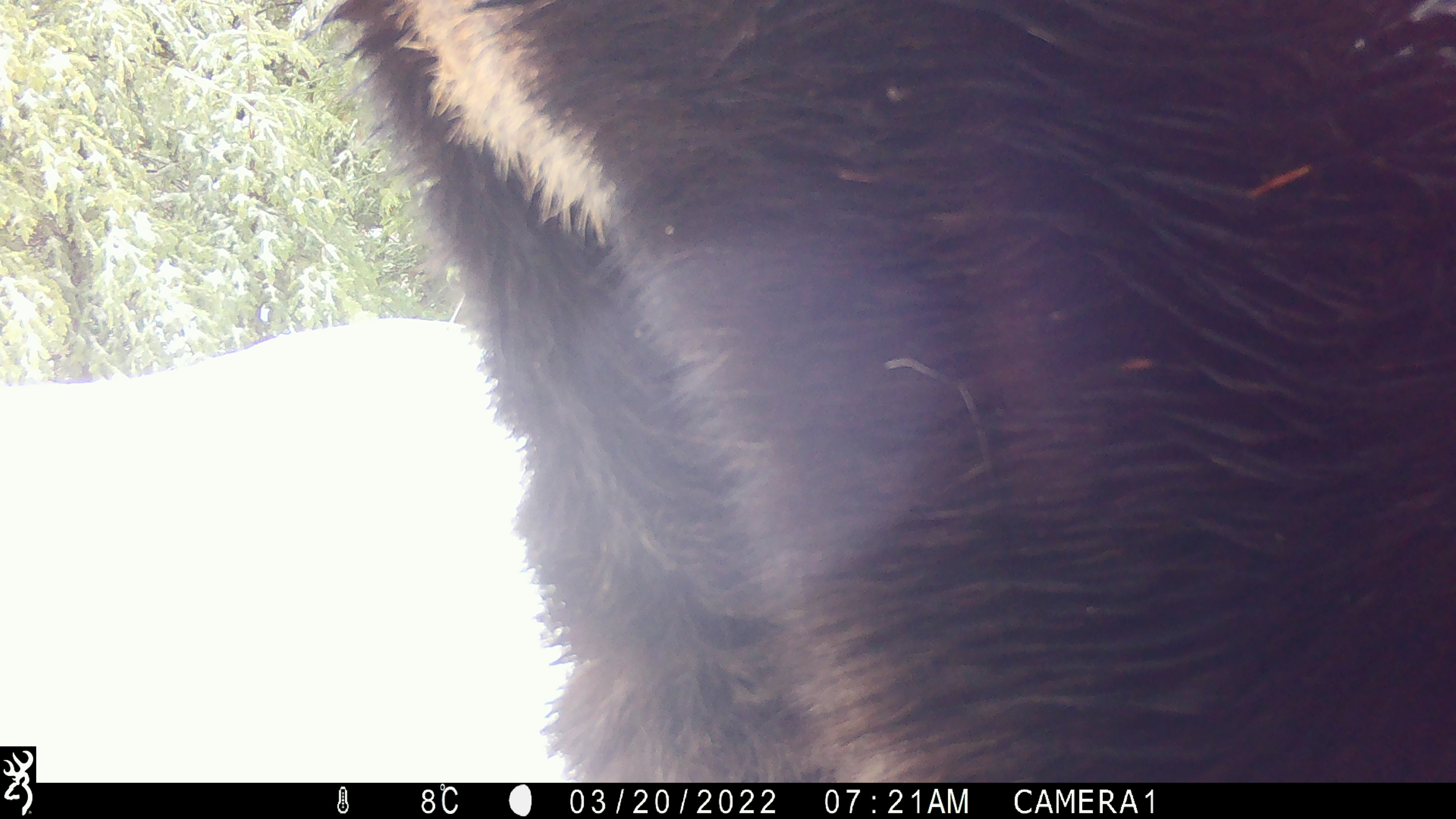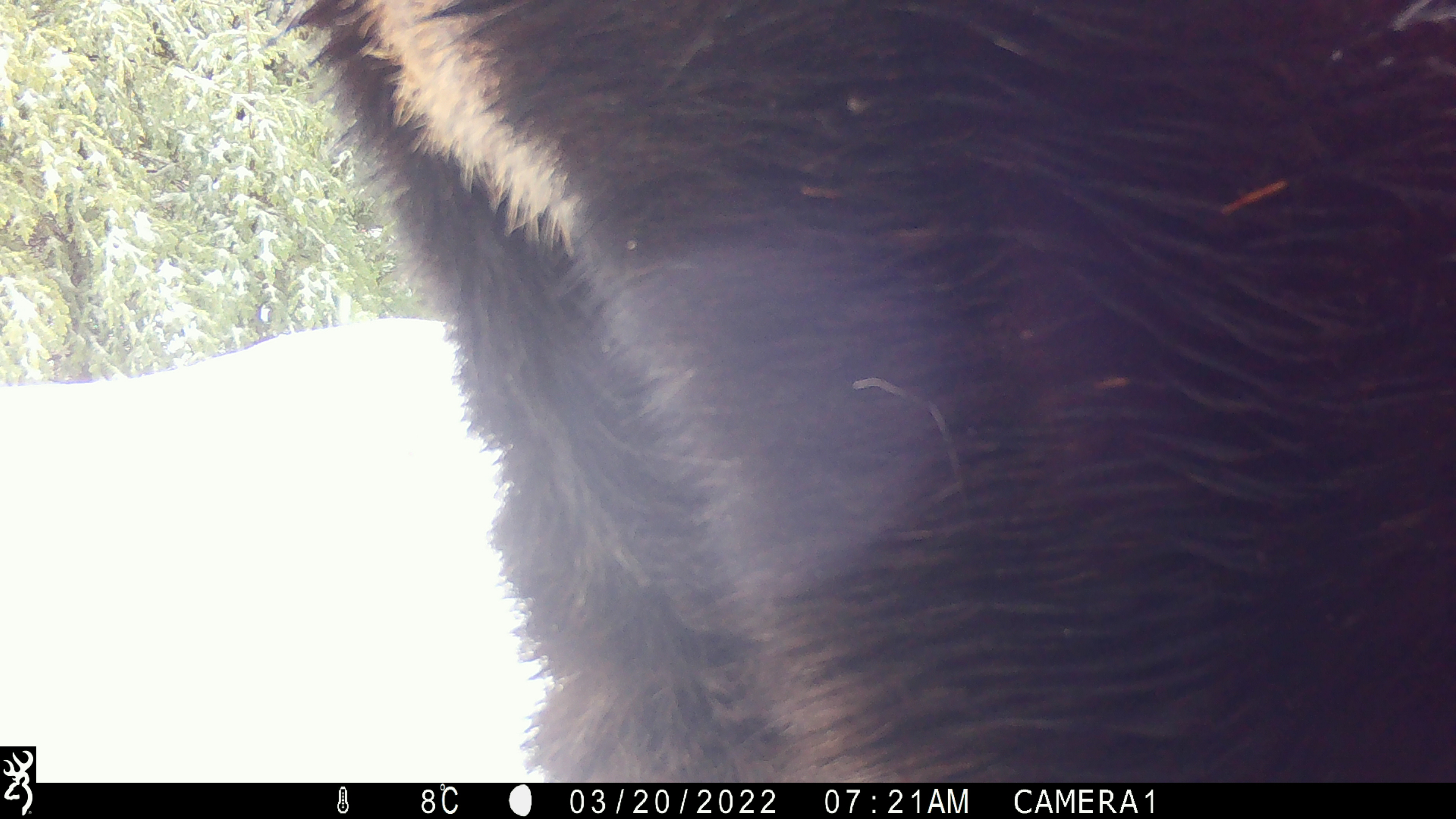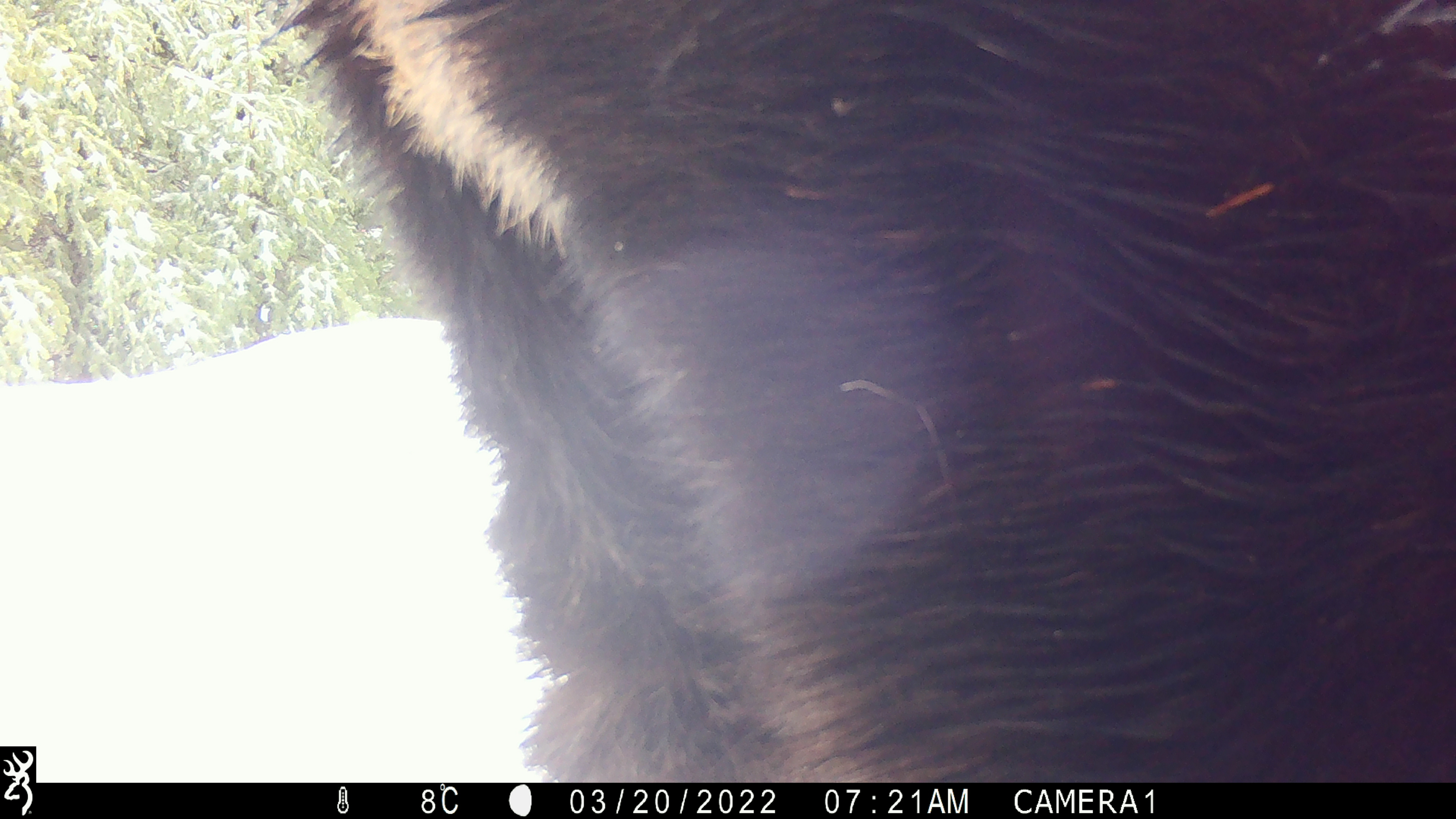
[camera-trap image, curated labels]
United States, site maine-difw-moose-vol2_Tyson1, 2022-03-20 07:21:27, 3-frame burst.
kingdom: Animalia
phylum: Chordata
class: Mammalia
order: Artiodactyla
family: Cervidae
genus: Alces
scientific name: Alces alces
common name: moose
Moose (Alces alces).